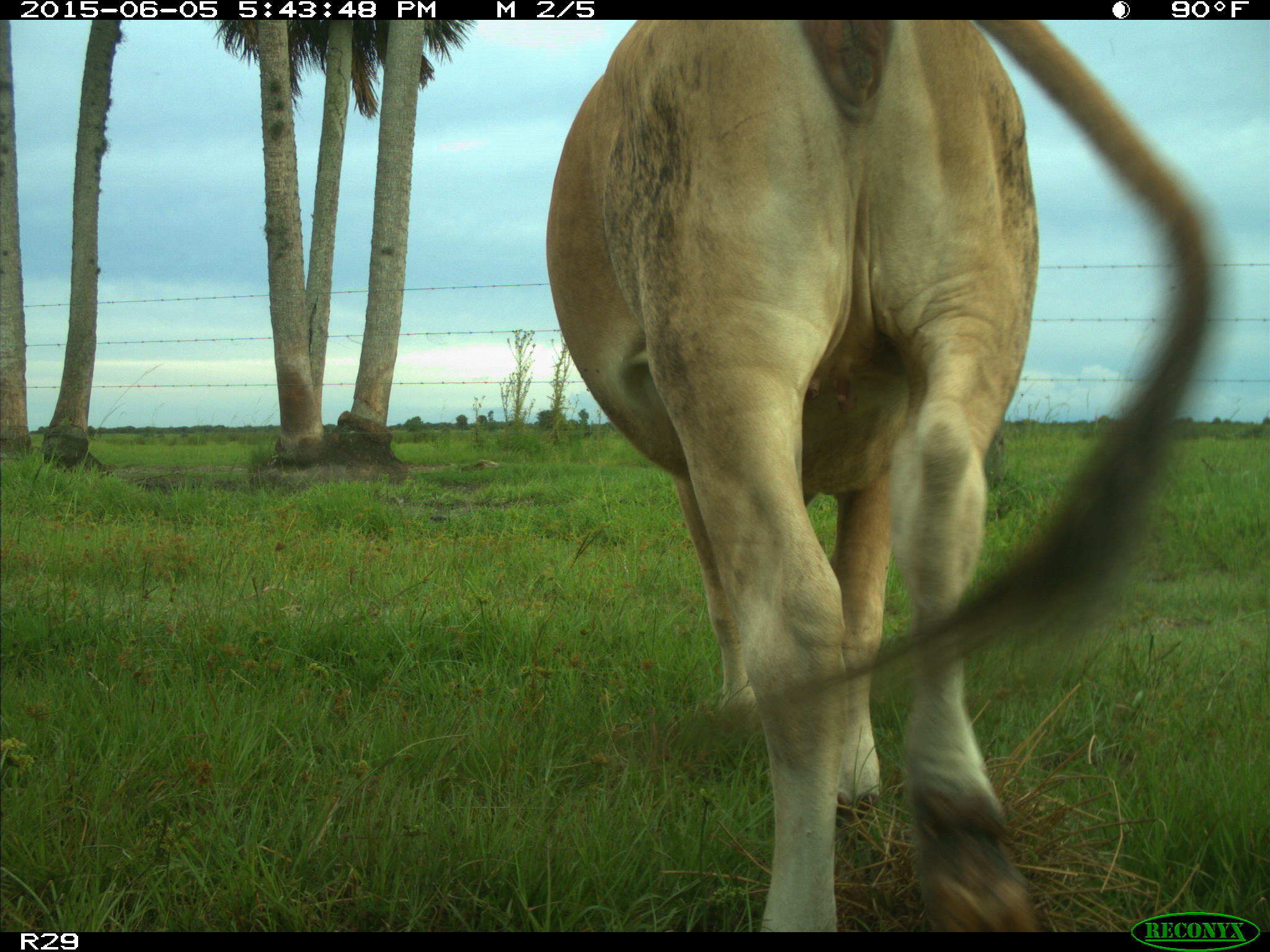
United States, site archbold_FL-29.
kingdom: Animalia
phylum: Chordata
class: Mammalia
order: Artiodactyla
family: Bovidae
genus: Bos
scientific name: Bos taurus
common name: domestic cow